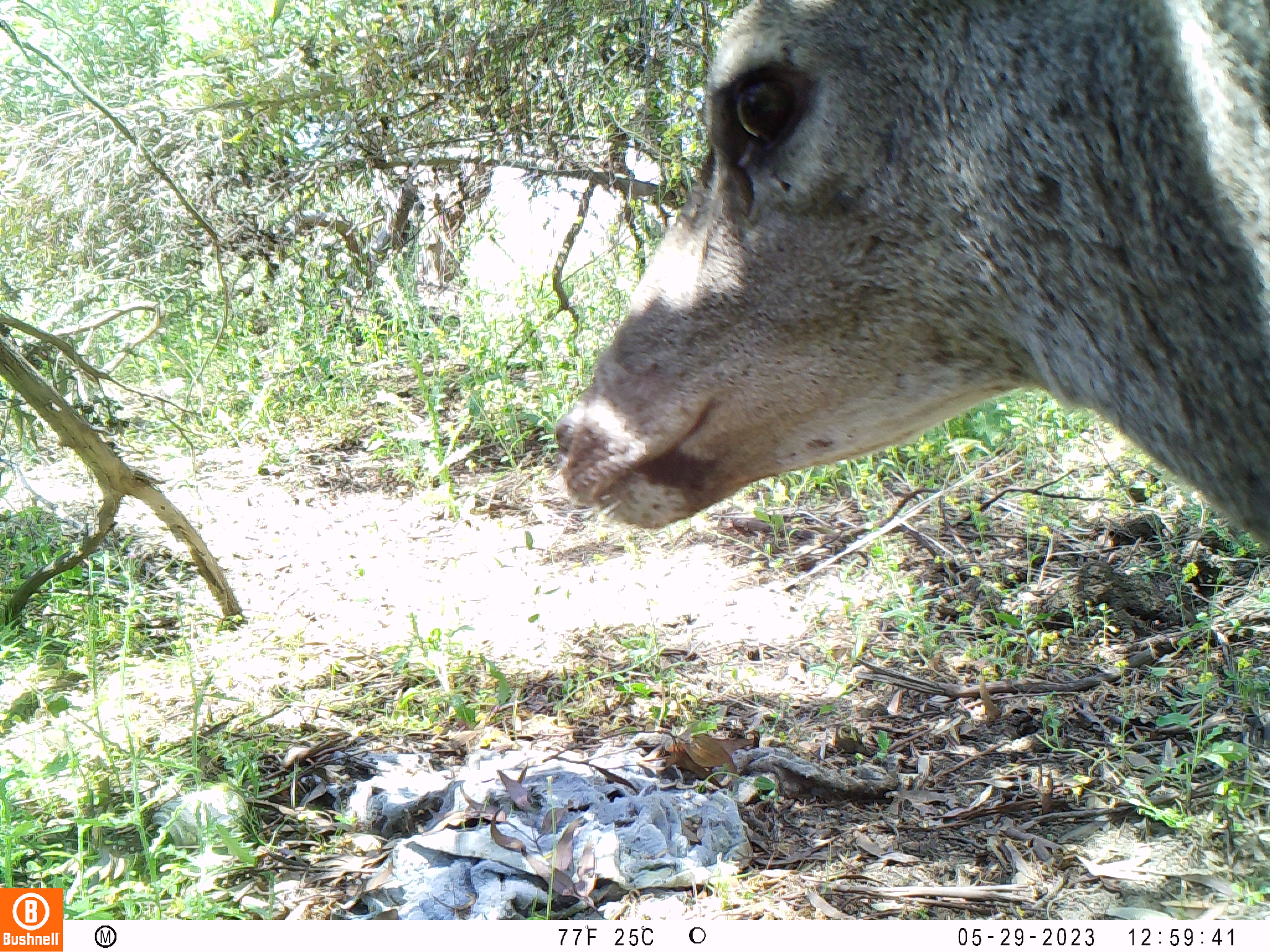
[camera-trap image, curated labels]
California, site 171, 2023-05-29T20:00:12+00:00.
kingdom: Animalia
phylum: Chordata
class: Mammalia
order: Artiodactyla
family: Cervidae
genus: Odocoileus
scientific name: Odocoileus hemionus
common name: mule deer